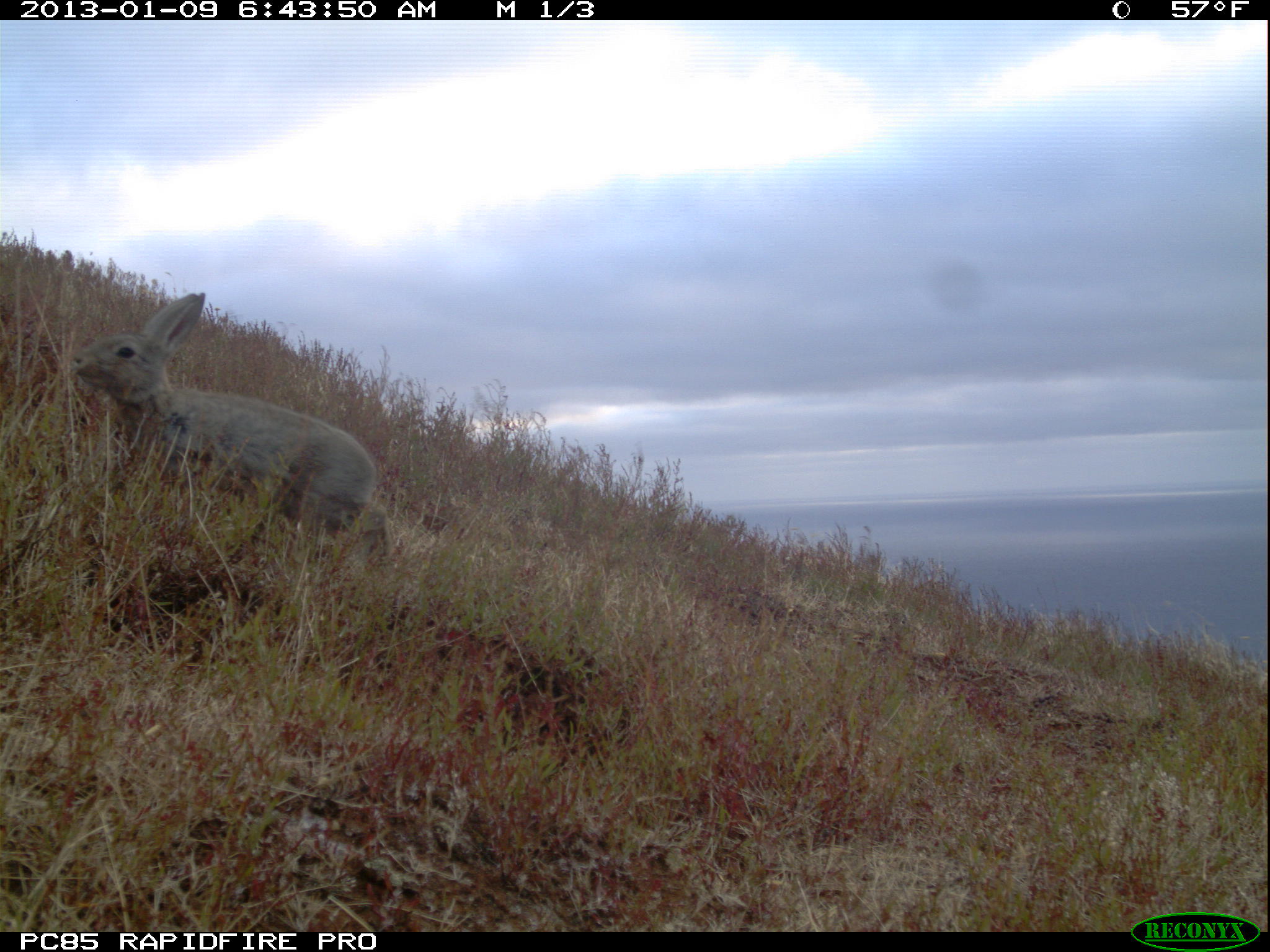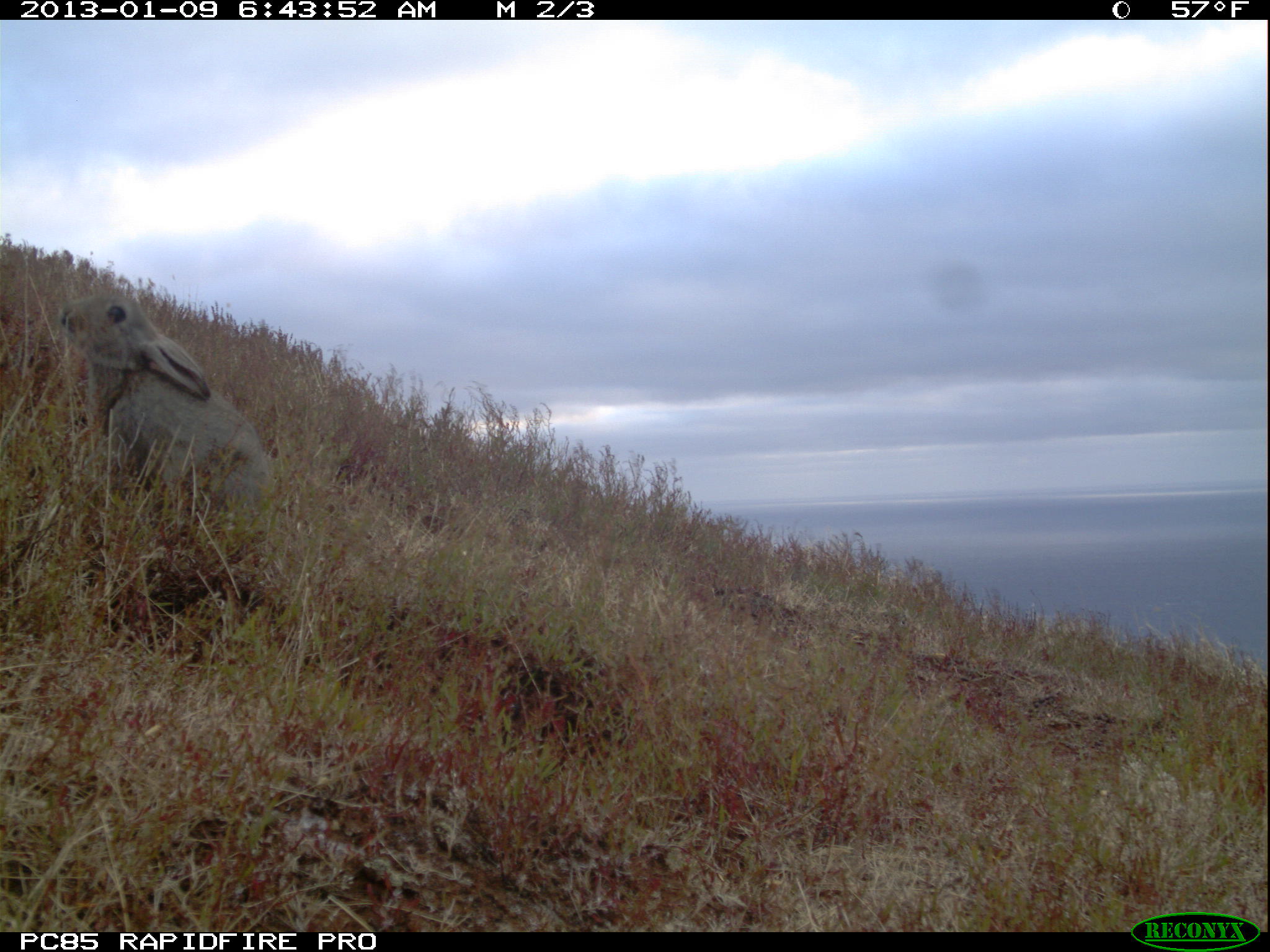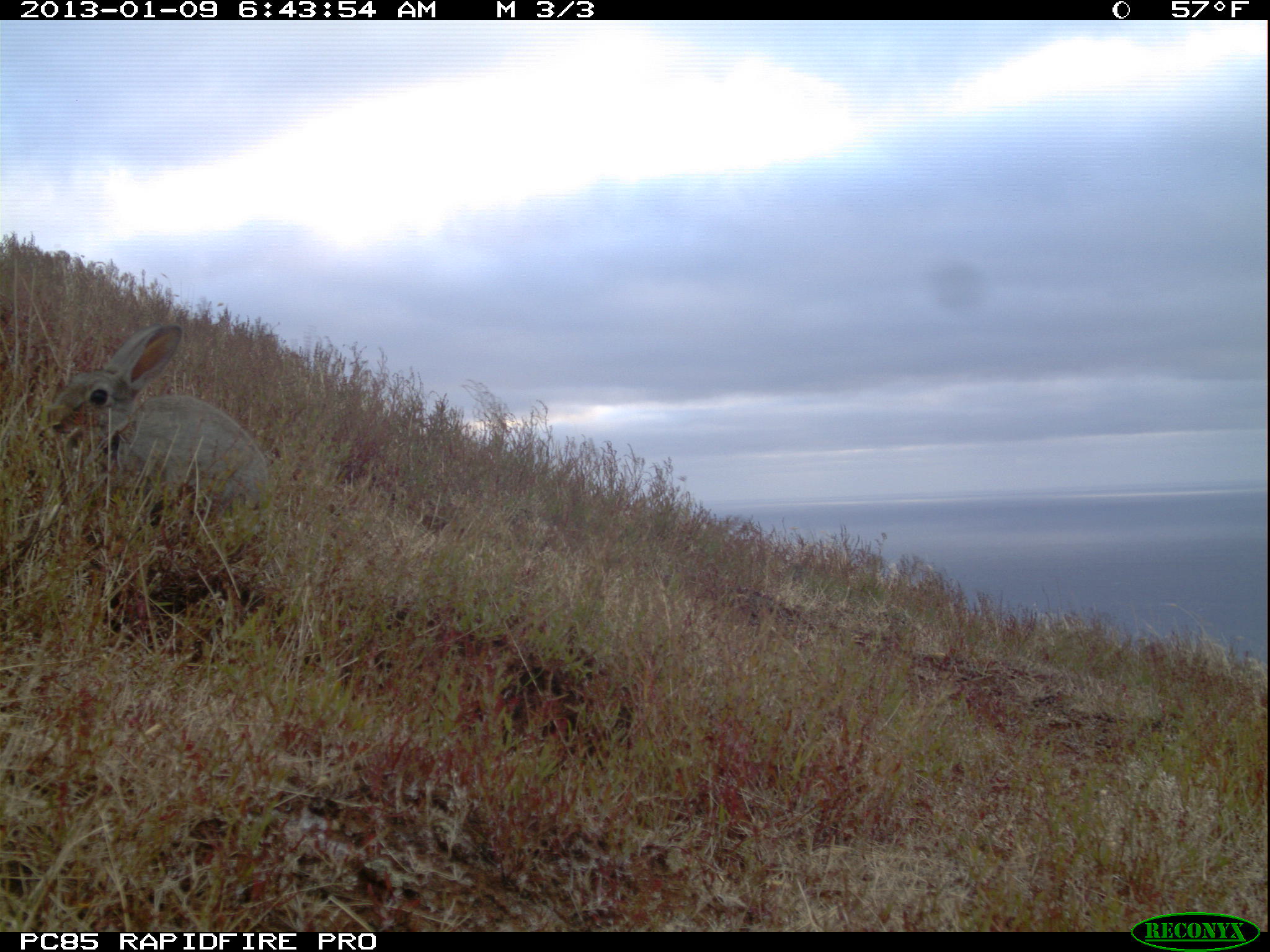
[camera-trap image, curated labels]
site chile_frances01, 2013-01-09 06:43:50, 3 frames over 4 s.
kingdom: Animalia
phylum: Chordata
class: Mammalia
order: Lagomorpha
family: Leporidae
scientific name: Leporidae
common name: rabbits and hares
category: rabbit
Rabbit (rabbits and hares) (Leporidae).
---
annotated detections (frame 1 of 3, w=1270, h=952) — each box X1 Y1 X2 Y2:
rabbit: 61 293 391 586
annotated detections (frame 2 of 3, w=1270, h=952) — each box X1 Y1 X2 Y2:
rabbit: 55 290 272 539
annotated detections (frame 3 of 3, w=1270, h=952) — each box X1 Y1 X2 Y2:
rabbit: 40 322 267 564